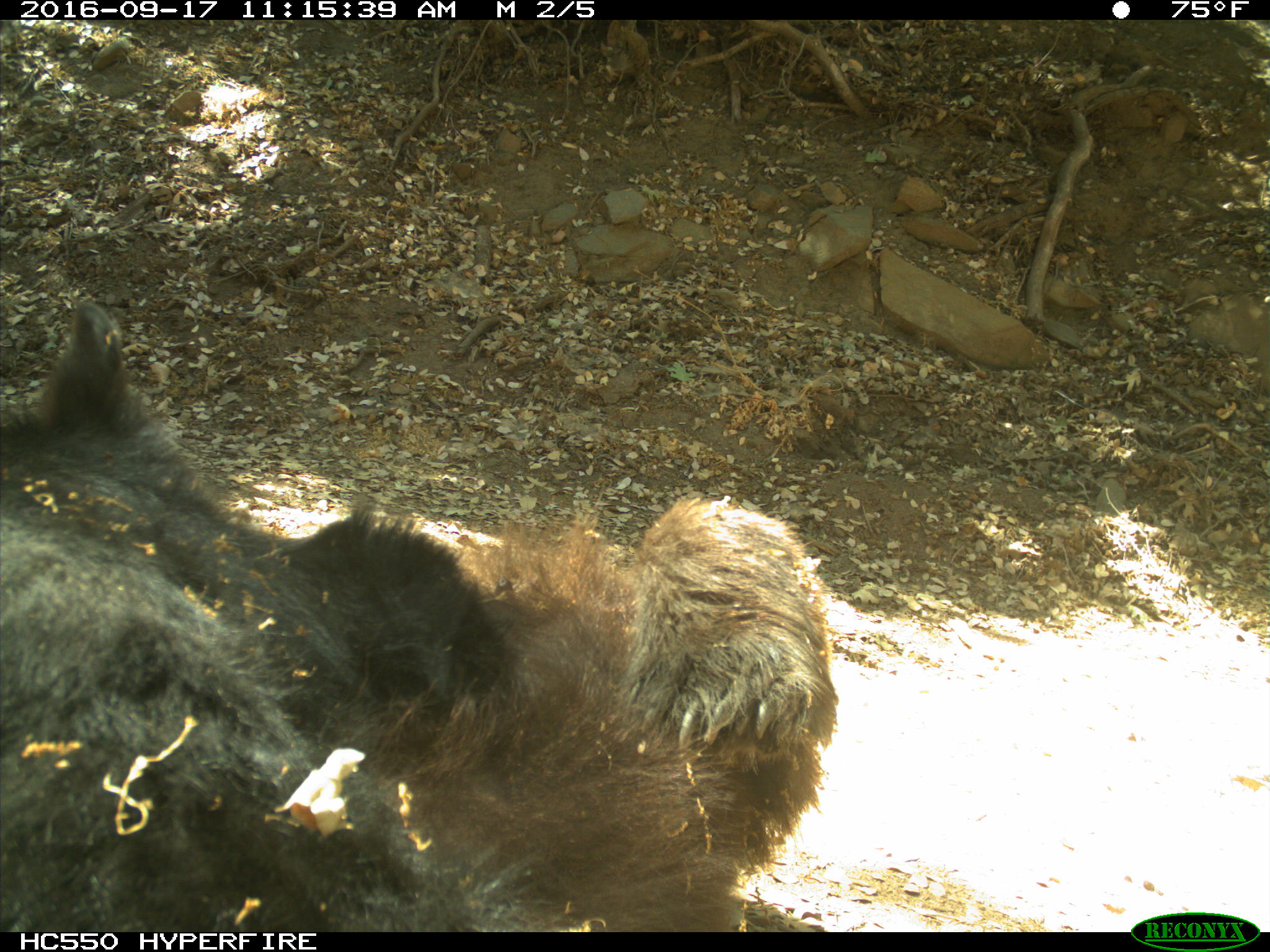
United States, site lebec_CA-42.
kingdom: Animalia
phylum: Chordata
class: Mammalia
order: Carnivora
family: Ursidae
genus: Ursus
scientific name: Ursus americanus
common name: american black bear